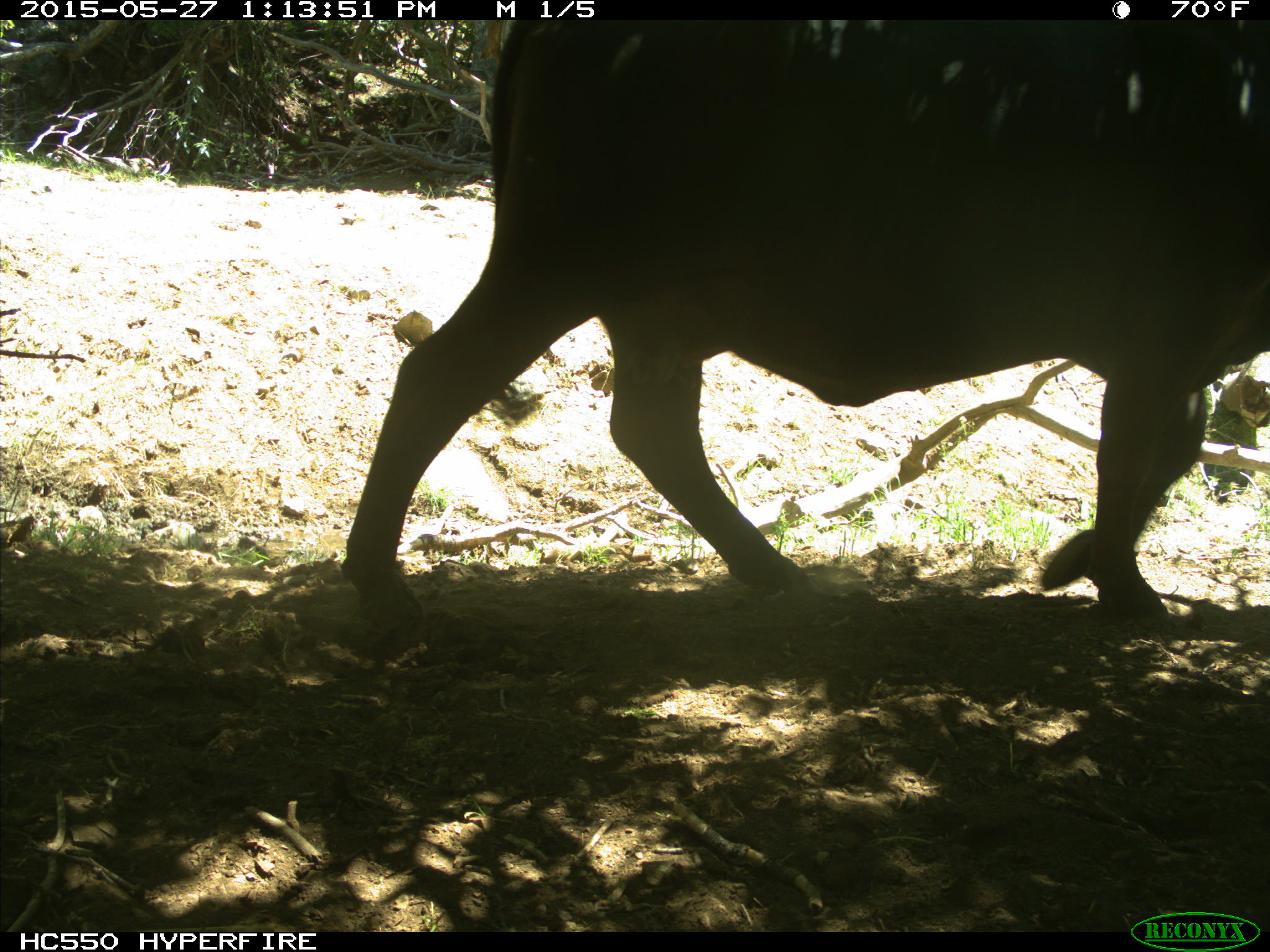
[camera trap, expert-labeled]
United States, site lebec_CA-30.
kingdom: Animalia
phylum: Chordata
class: Mammalia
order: Artiodactyla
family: Bovidae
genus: Bos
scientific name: Bos taurus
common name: domestic cow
Bos taurus (domestic cow).